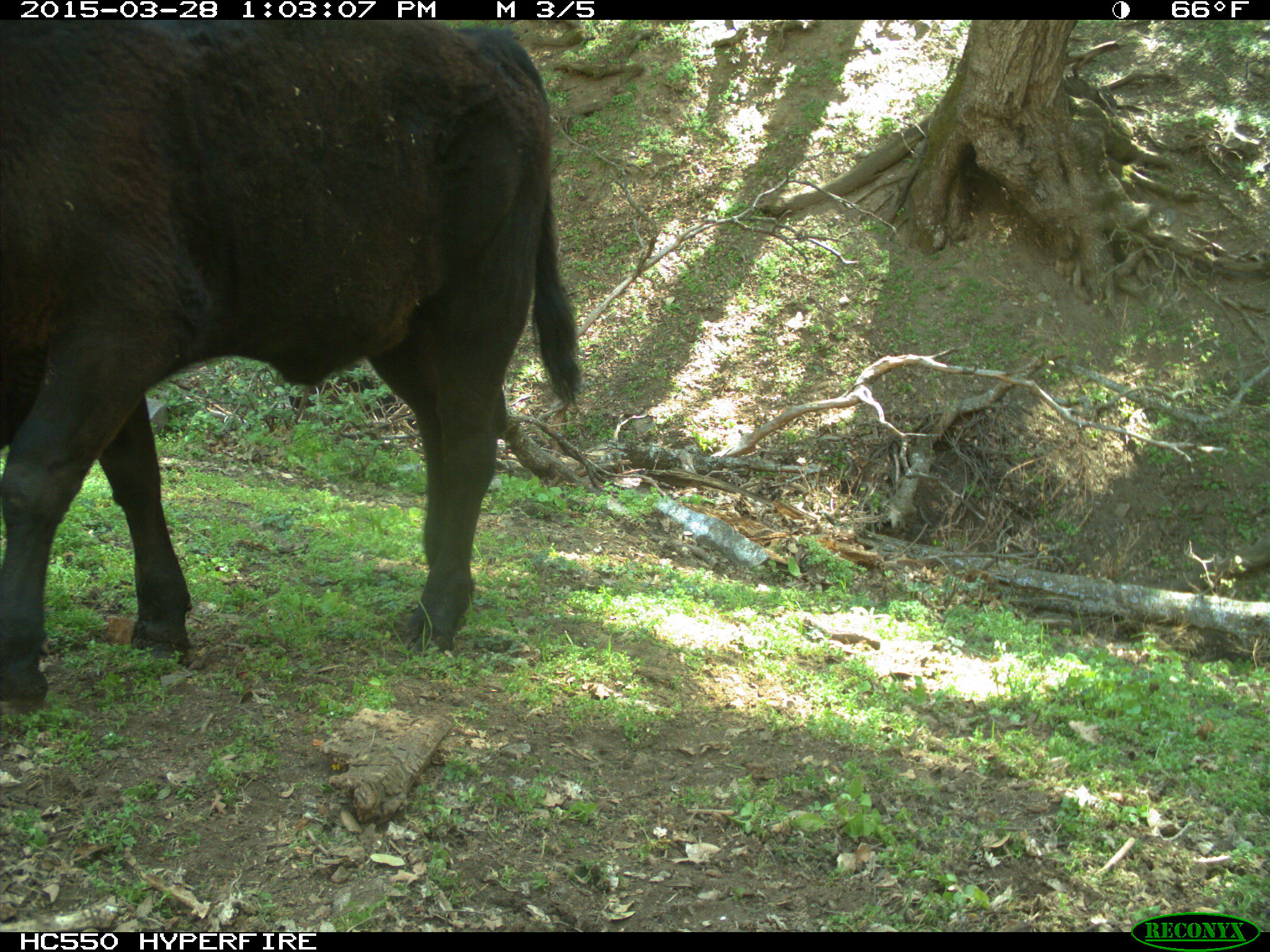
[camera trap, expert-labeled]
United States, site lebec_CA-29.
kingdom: Animalia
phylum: Chordata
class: Mammalia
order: Artiodactyla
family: Bovidae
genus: Bos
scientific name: Bos taurus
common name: domestic cow